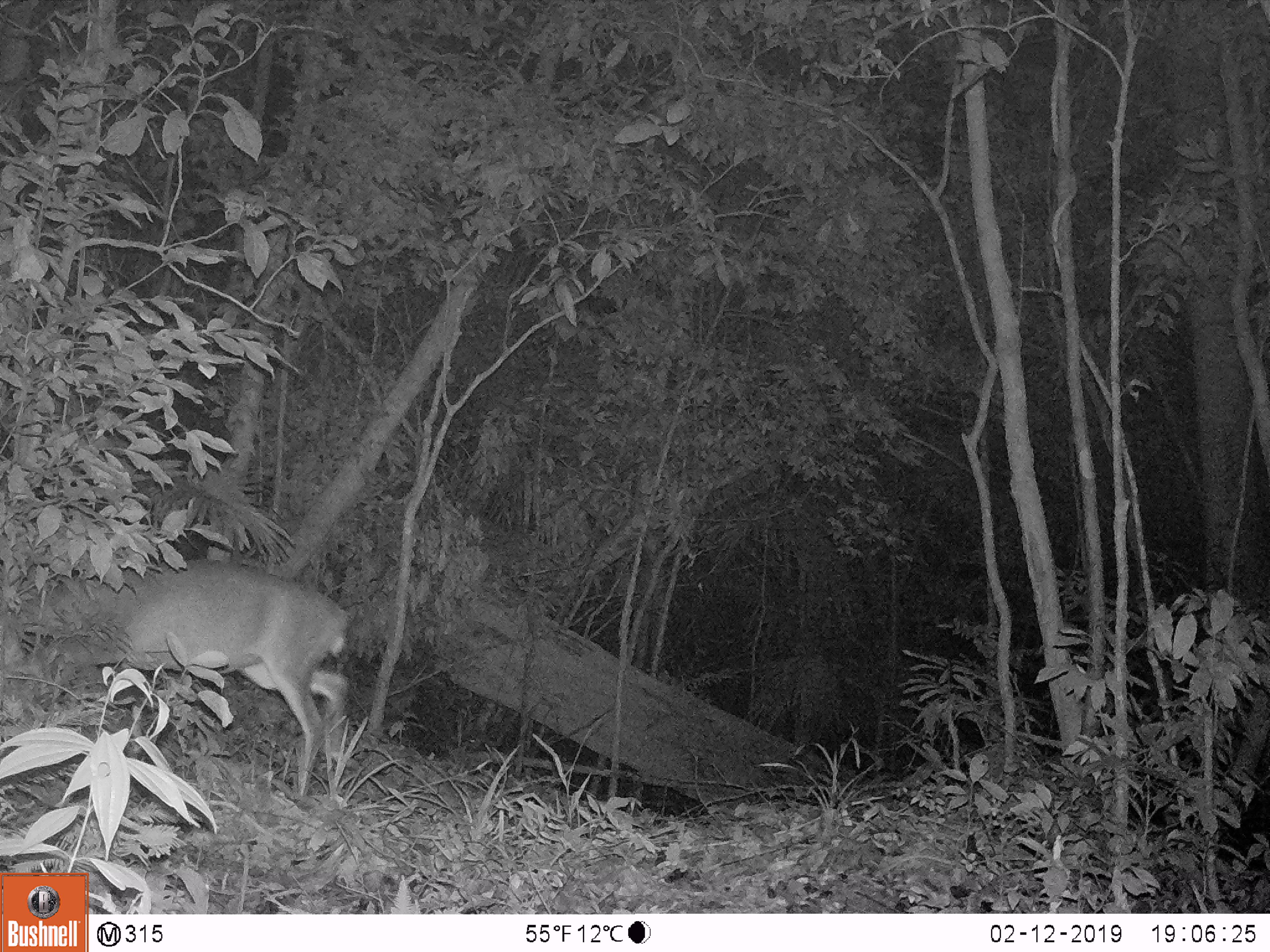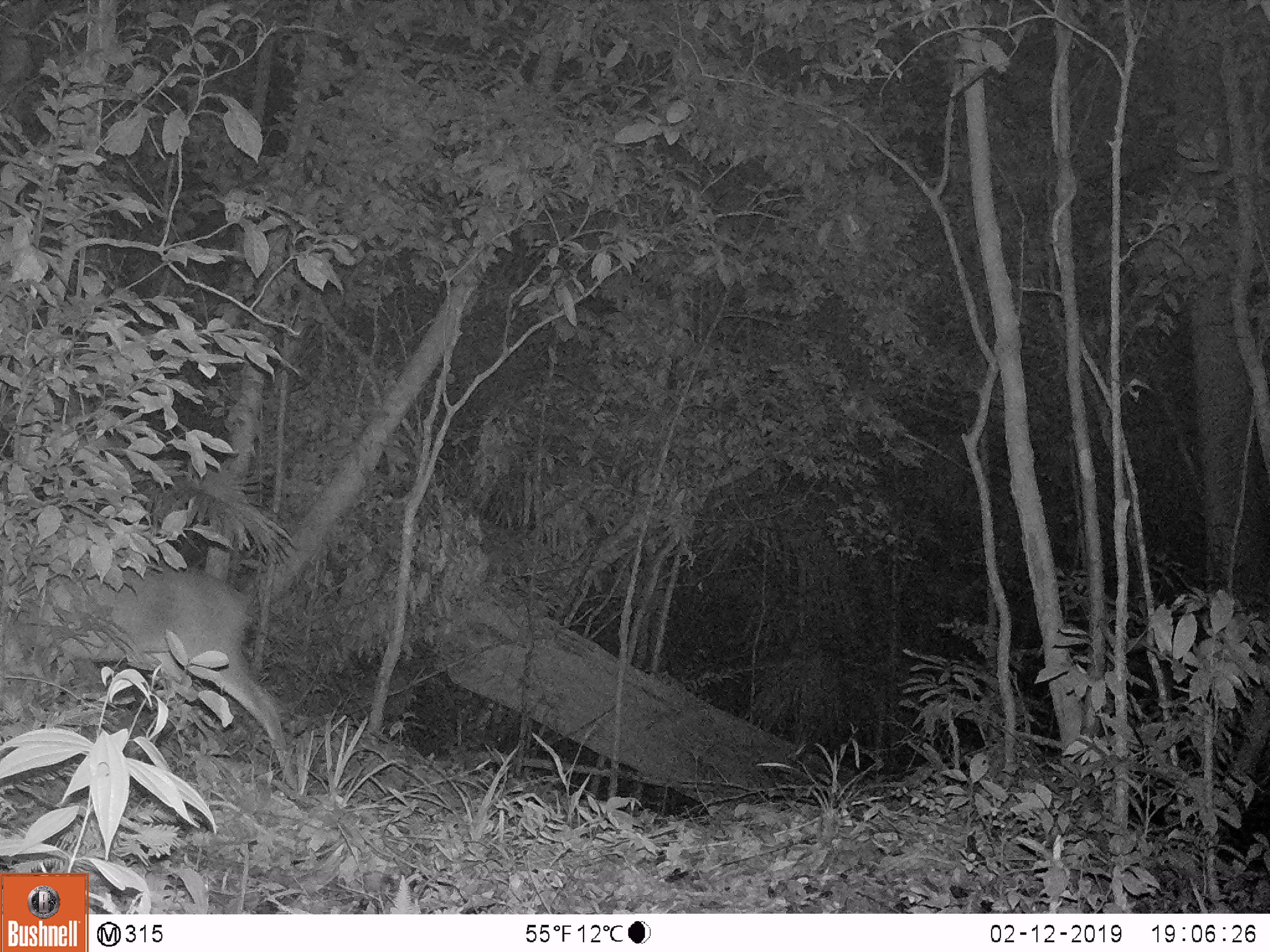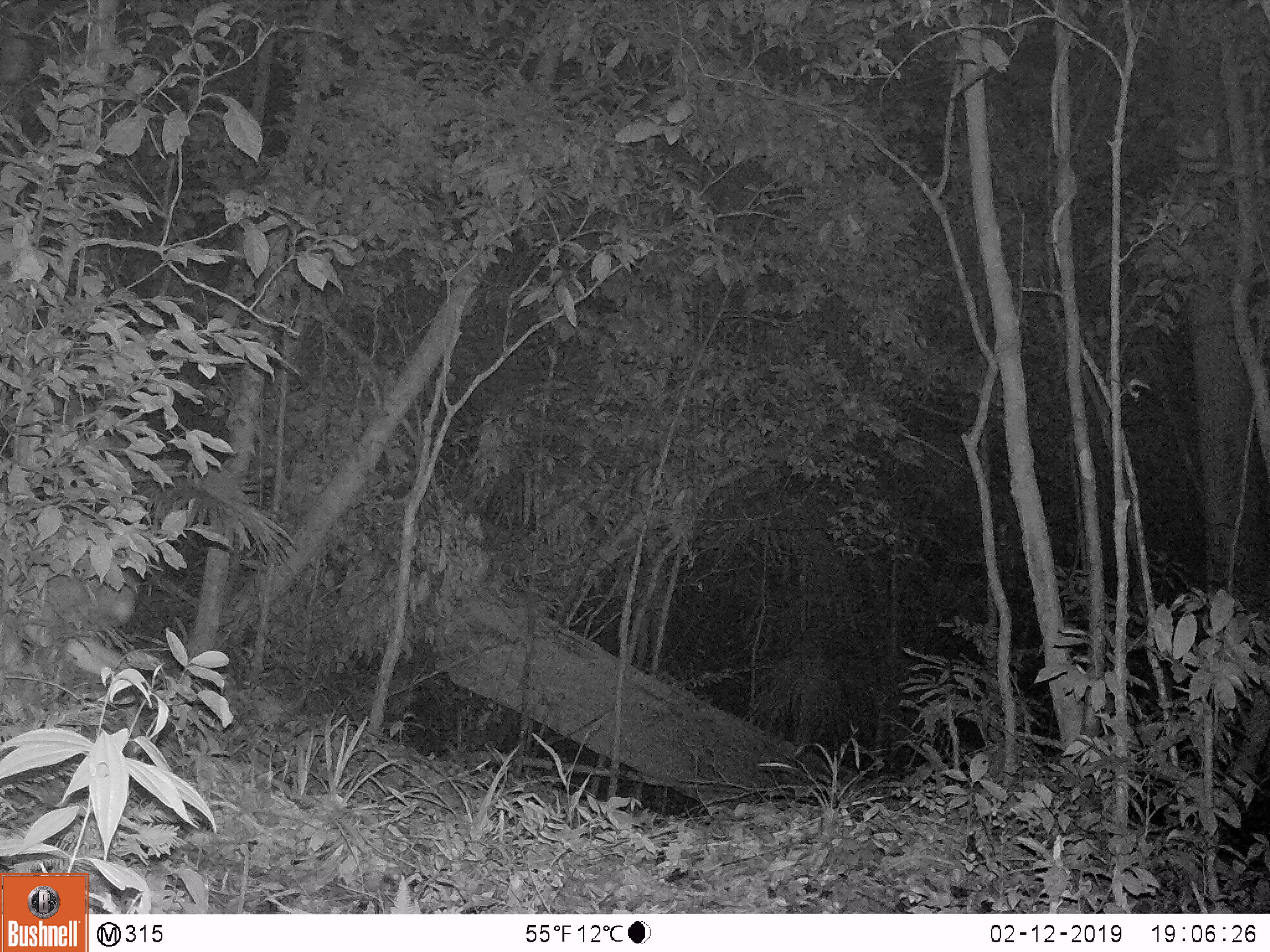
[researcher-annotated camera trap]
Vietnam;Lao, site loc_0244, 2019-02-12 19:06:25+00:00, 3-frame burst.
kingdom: Animalia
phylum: Chordata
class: Mammalia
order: Artiodactyla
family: Cervidae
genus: Muntiacus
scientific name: Muntiacus vuquangensis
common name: large-antlered muntjac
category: large antlered muntjac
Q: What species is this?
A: Large antlered muntjac (large-antlered muntjac) (Muntiacus vuquangensis).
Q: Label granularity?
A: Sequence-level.